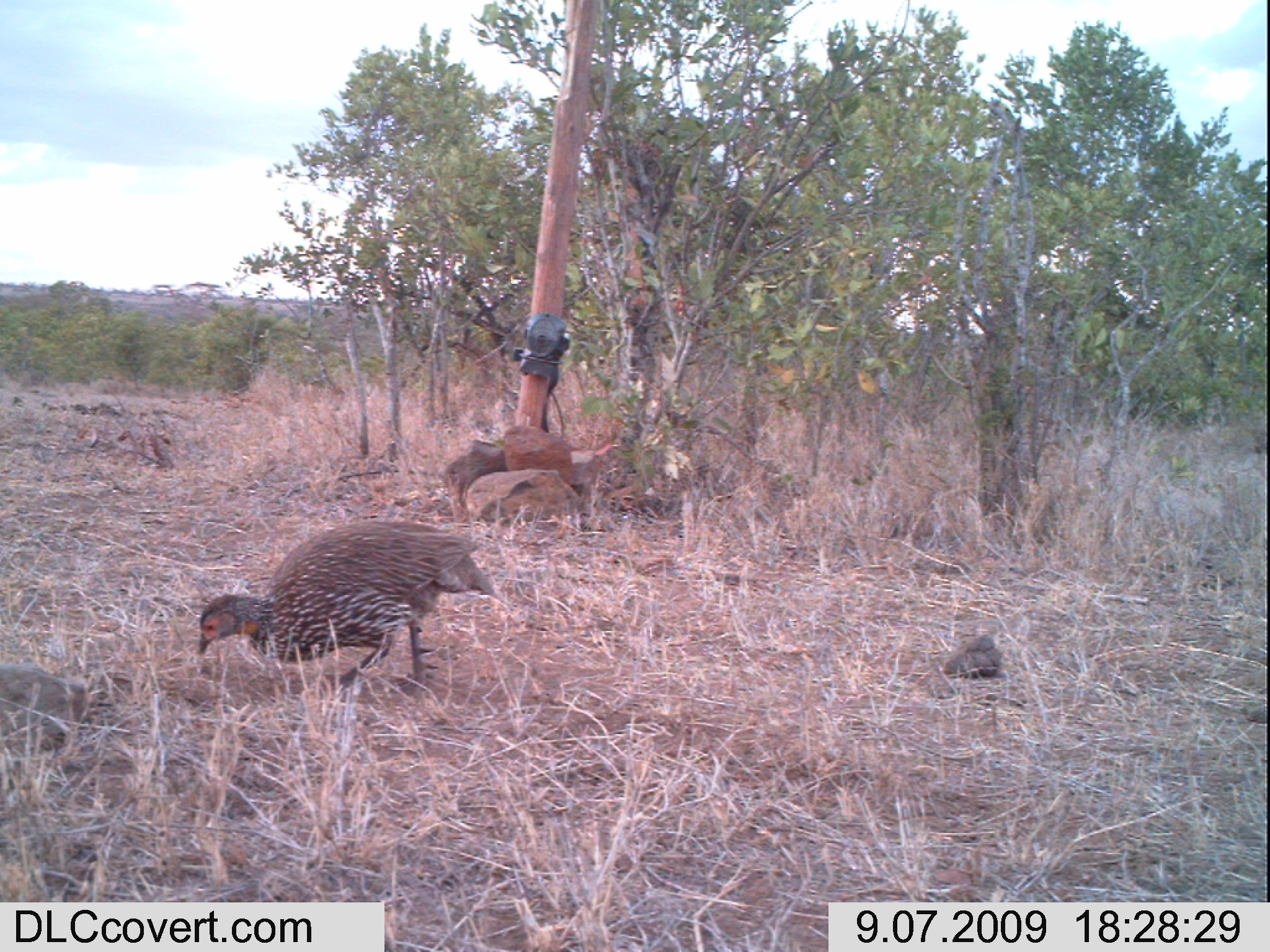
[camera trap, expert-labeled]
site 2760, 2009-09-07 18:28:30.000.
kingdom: Animalia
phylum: Chordata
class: Aves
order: Galliformes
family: Phasianidae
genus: Pternistis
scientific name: Pternistis leucoscepus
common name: yellow-necked francolin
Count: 1.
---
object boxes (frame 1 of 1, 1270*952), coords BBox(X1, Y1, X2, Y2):
pternistis leucoscepus: BBox(196, 518, 508, 699)